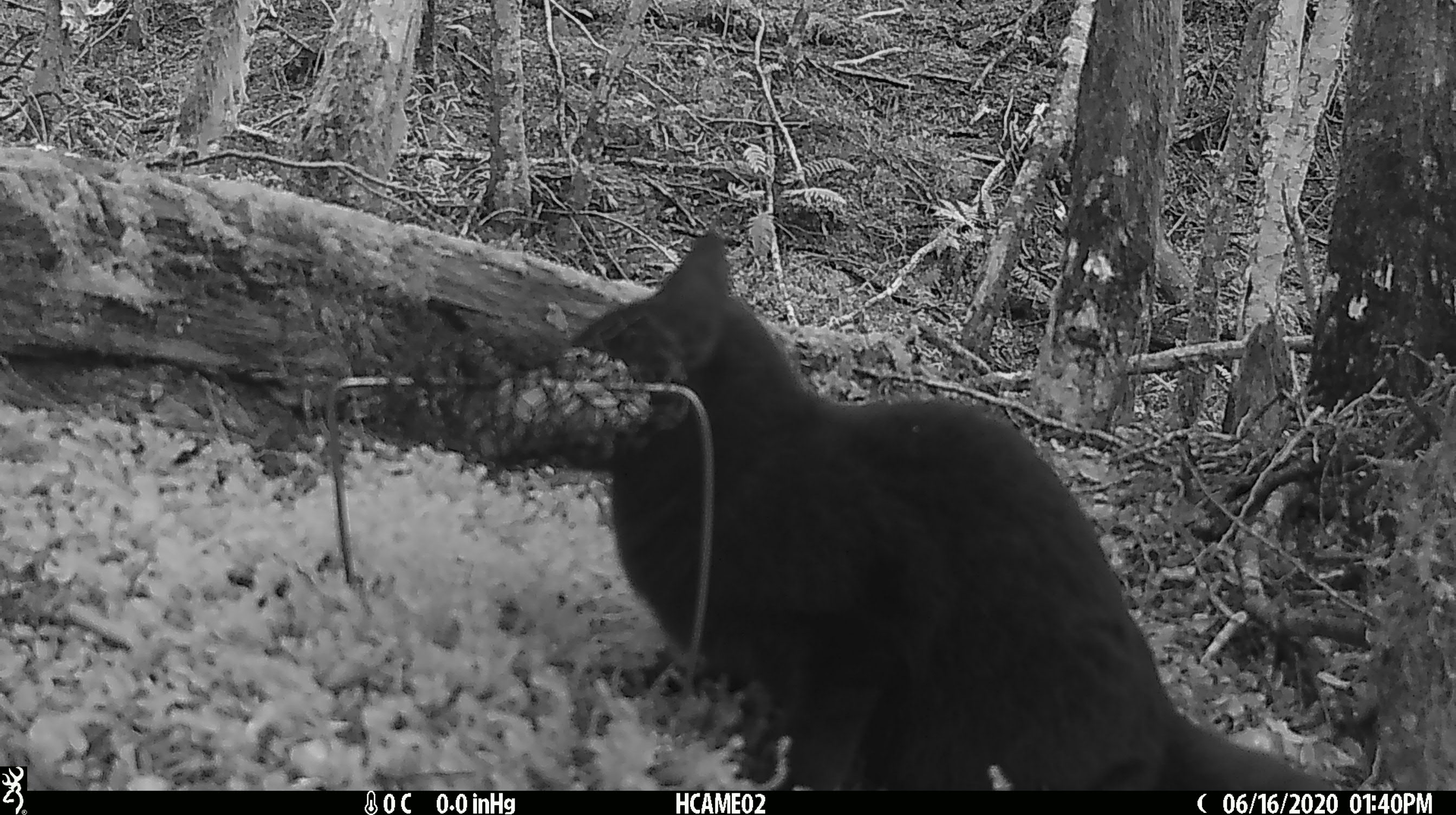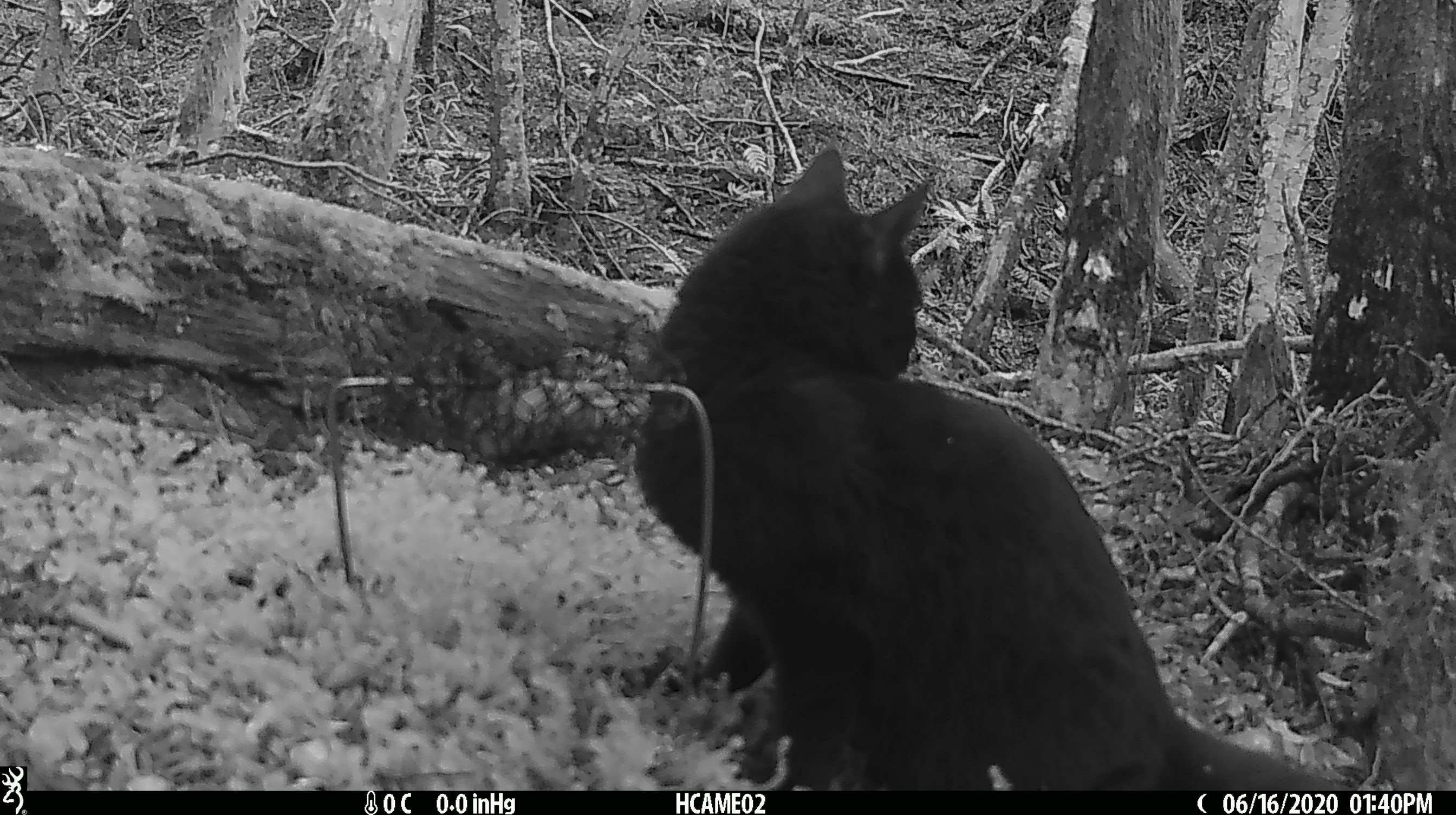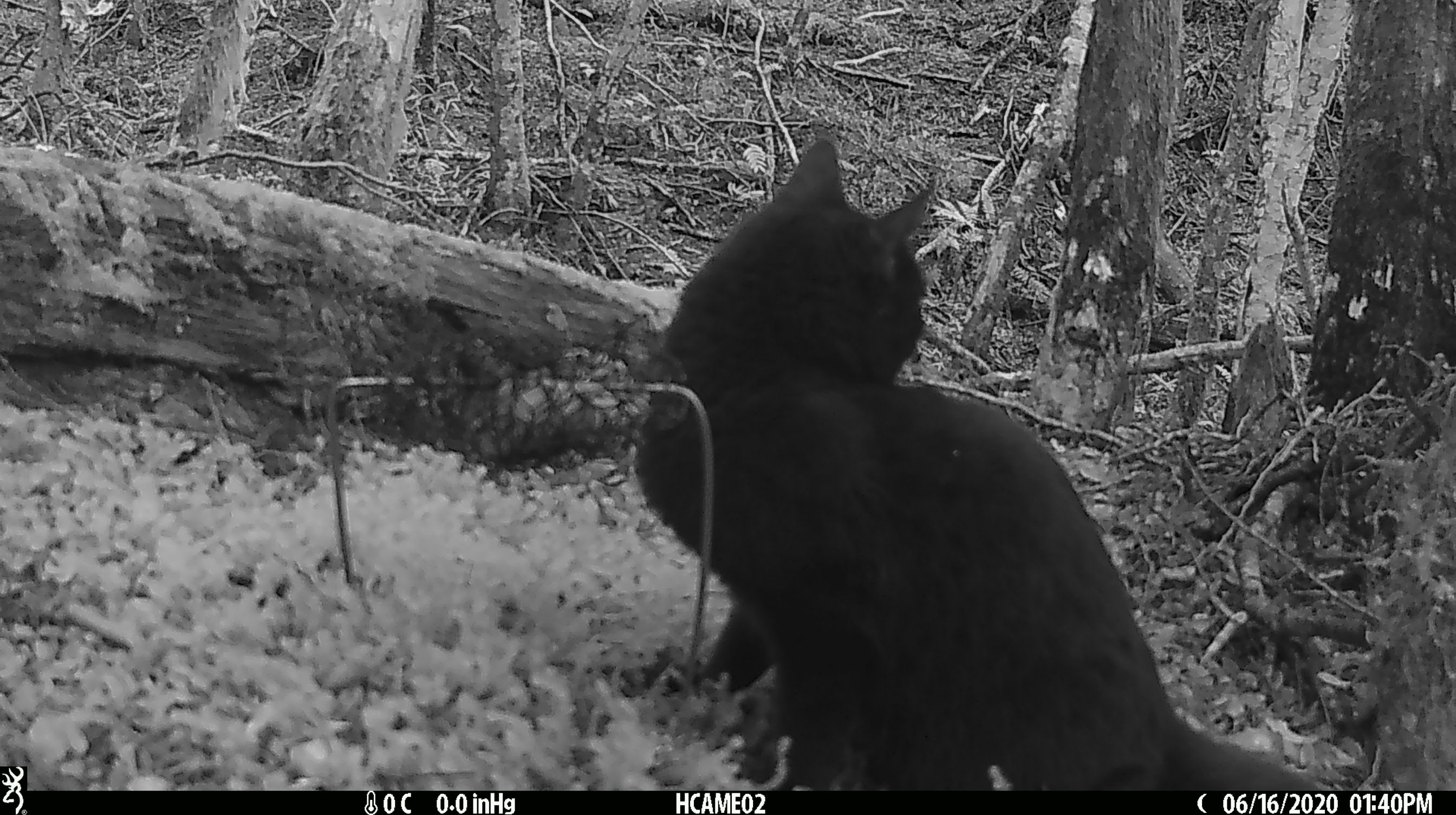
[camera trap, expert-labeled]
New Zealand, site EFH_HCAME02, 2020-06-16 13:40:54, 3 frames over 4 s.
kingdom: Animalia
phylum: Chordata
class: Mammalia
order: Carnivora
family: Felidae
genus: Felis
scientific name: Felis catus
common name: domestic cat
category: cat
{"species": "cat (domestic cat) (Felis catus)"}